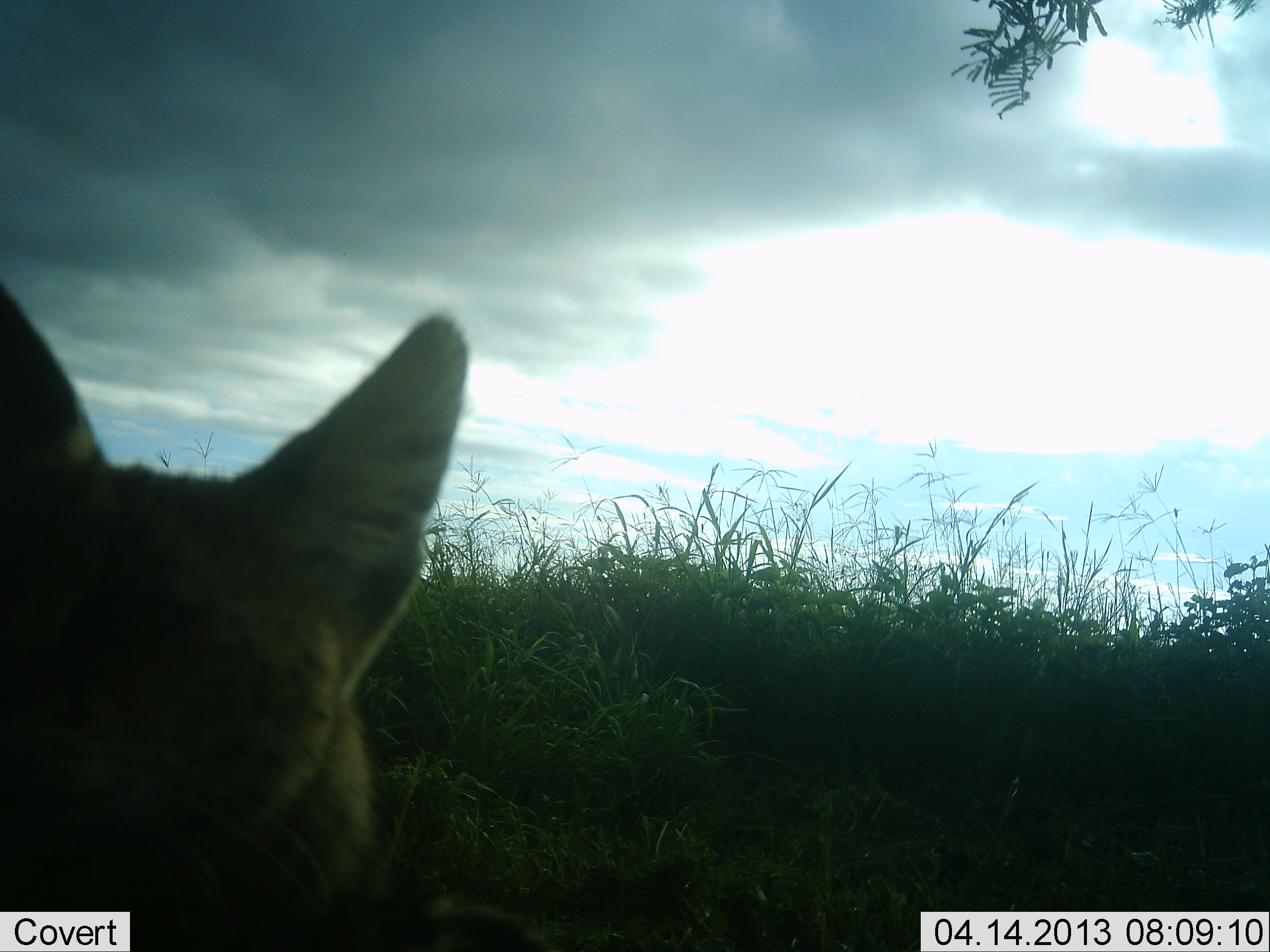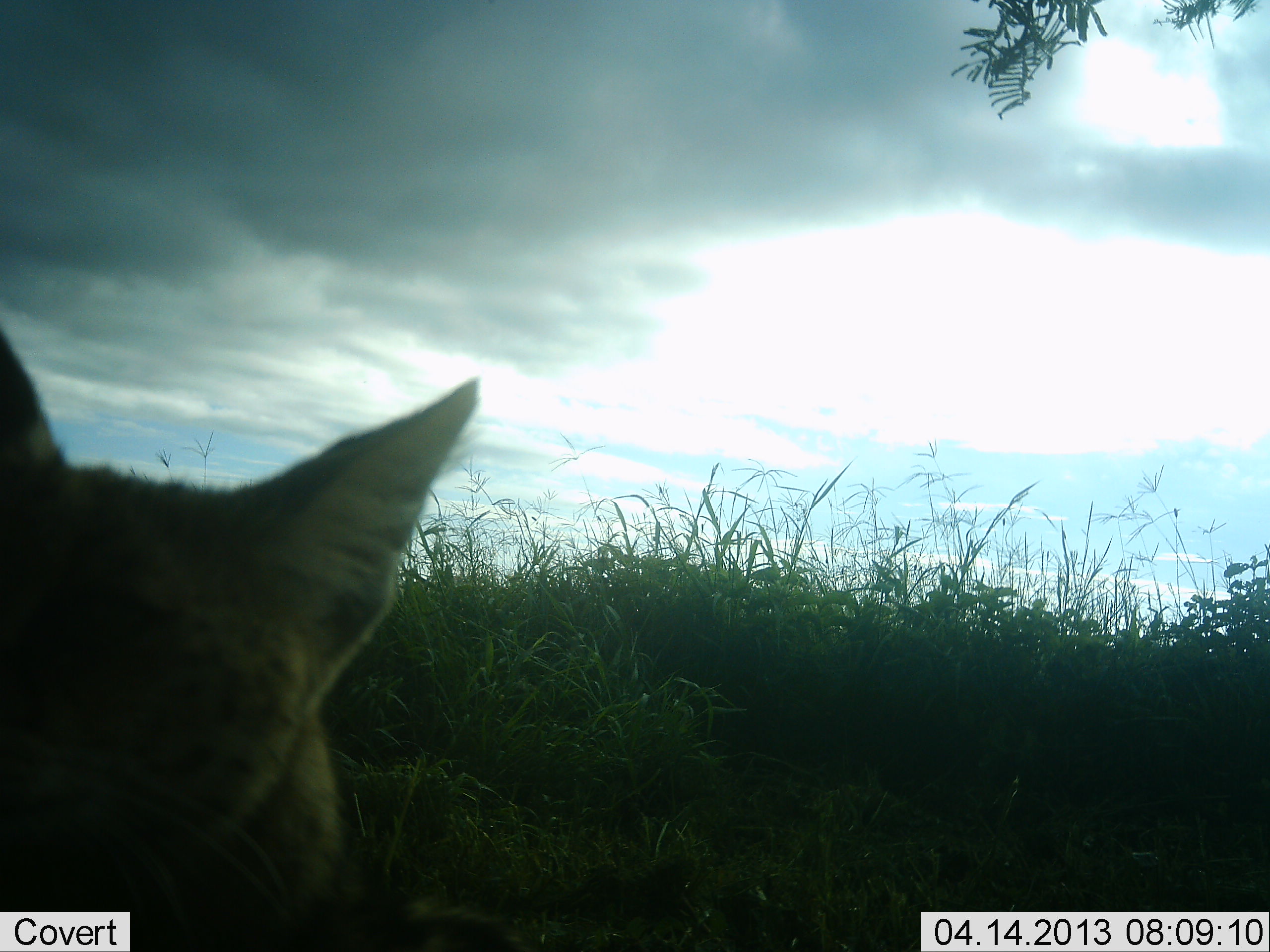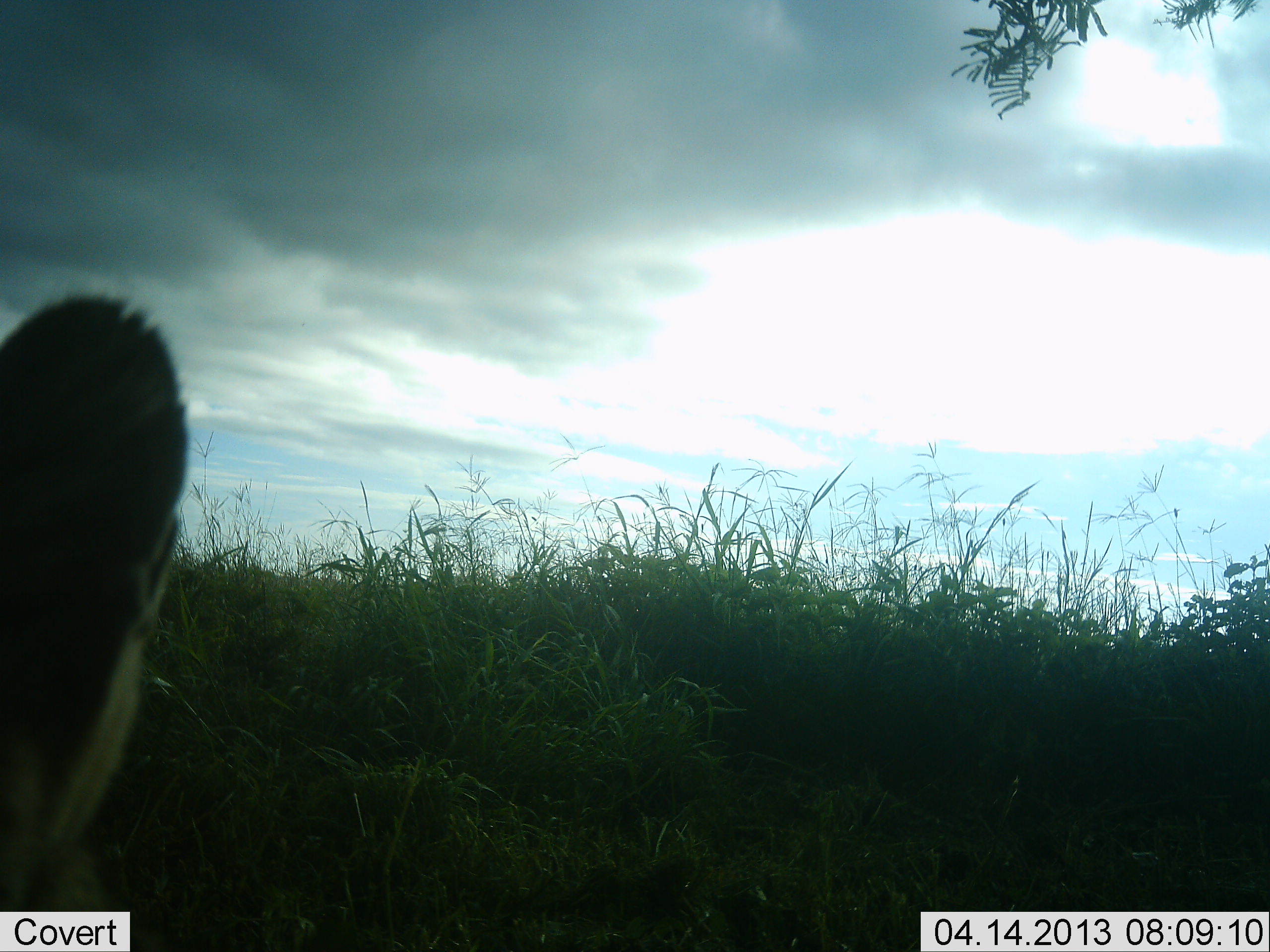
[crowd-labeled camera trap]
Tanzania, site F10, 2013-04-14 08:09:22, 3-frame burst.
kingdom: Animalia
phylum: Chordata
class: Mammalia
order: Carnivora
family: Felidae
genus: Leptailurus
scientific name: Leptailurus serval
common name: serval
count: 1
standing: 59%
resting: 9%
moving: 32%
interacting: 5%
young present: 0%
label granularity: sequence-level